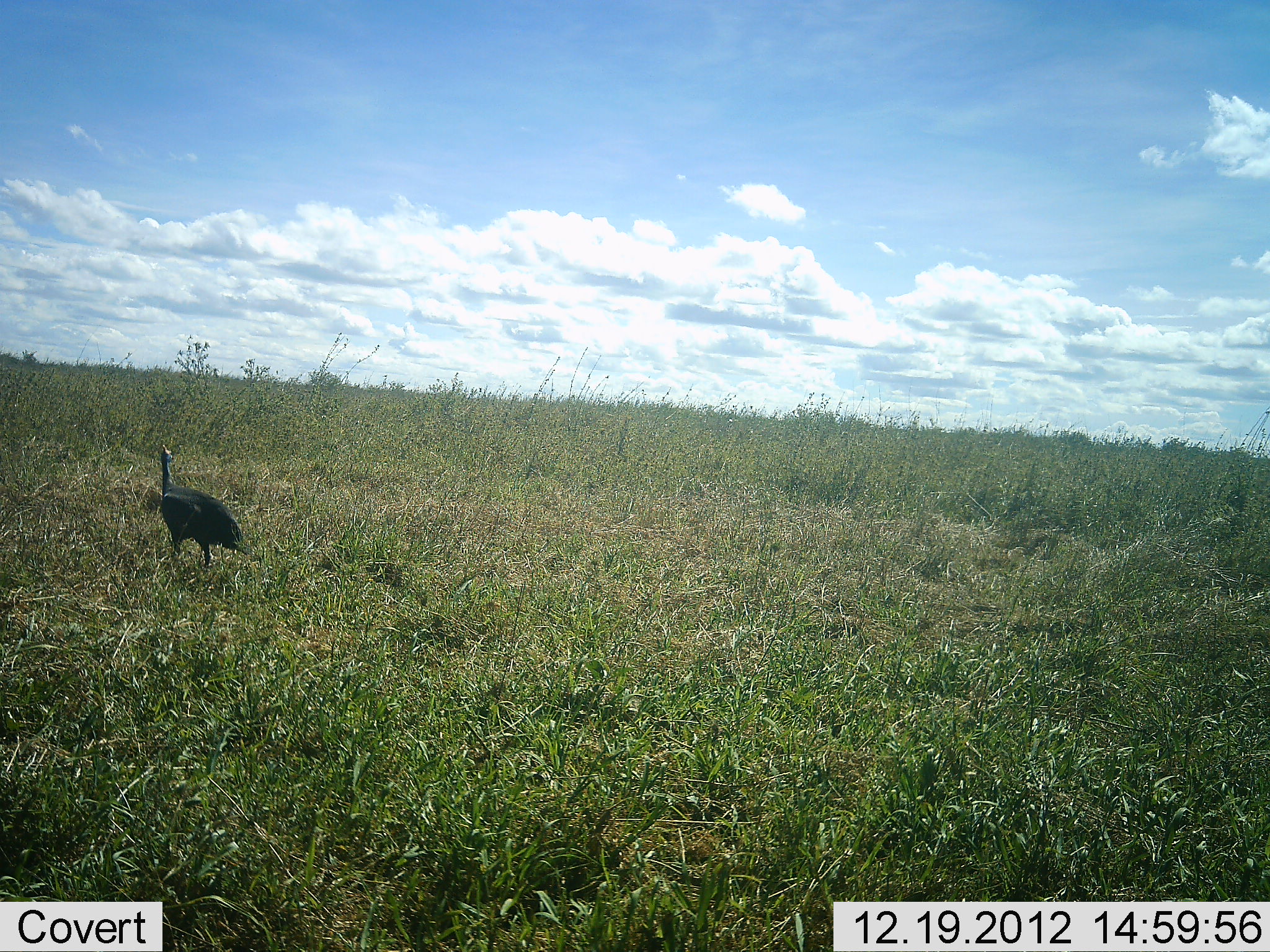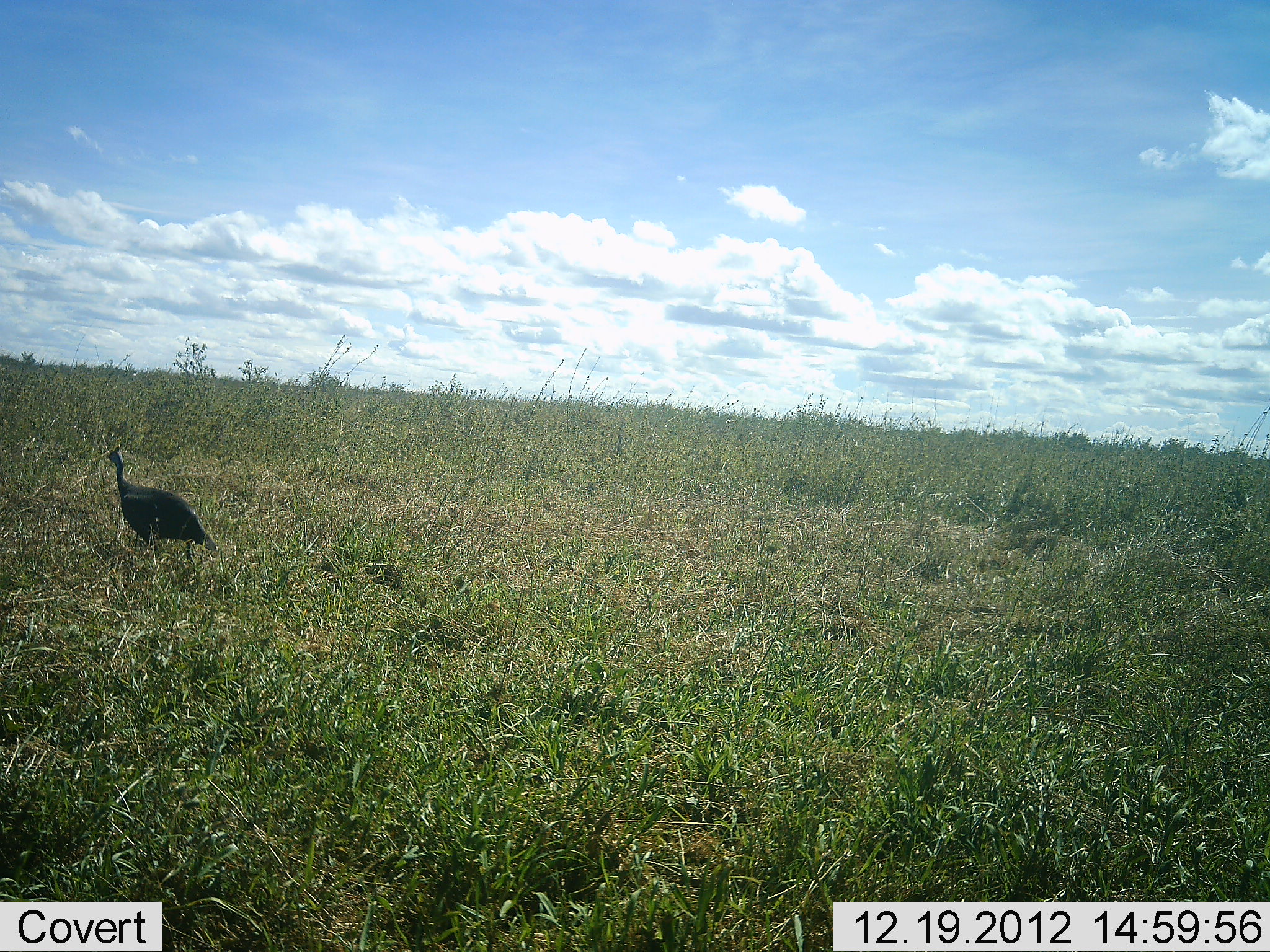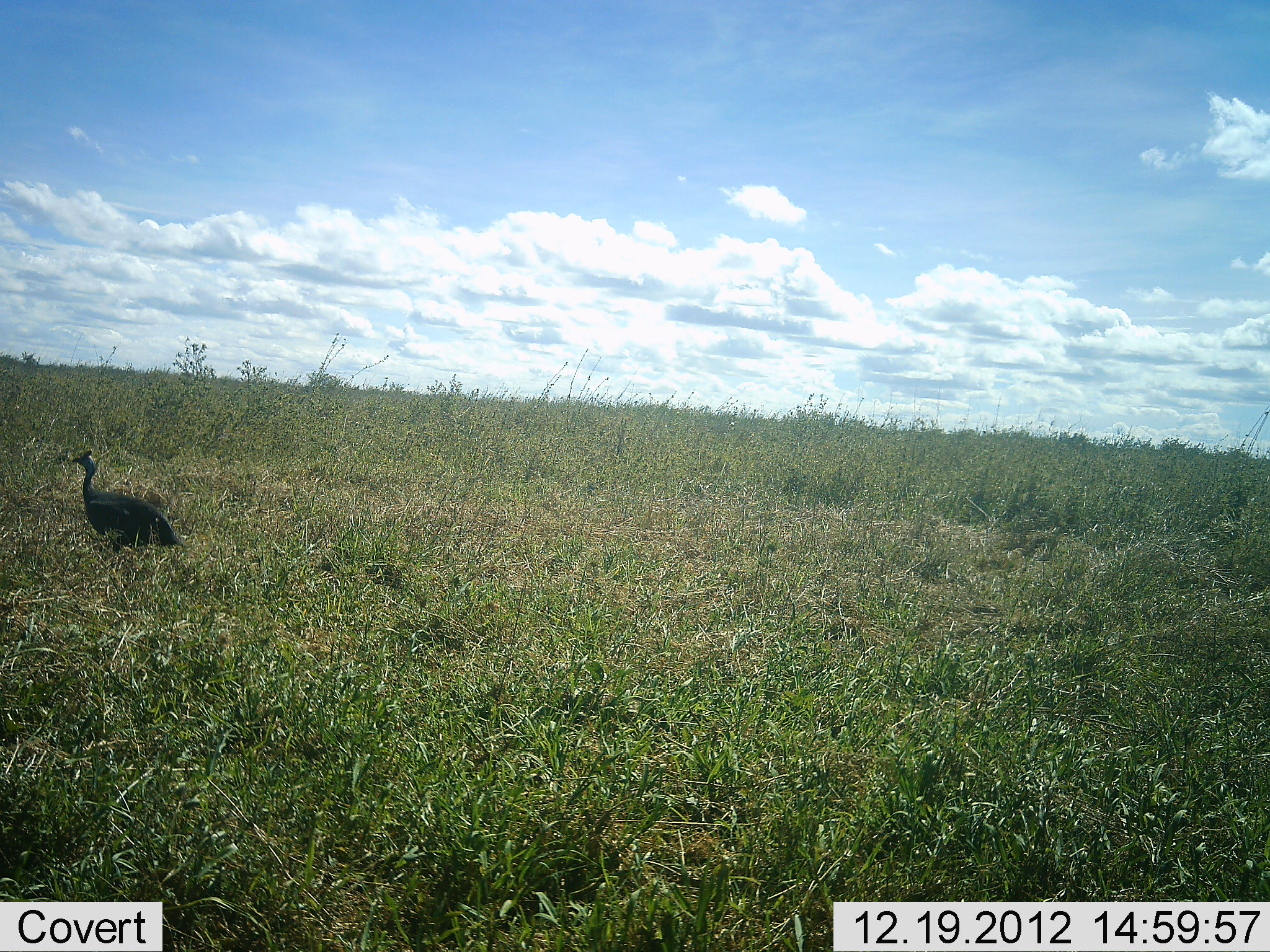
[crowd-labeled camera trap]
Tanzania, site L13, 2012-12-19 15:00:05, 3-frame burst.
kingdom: Animalia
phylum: Chordata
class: Aves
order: Galliformes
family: Numididae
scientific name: Numididae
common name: guinea fowl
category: guineafowl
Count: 1.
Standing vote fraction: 14%.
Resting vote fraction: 0%.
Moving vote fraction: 86%.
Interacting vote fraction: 0%.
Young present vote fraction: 0%.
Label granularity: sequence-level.